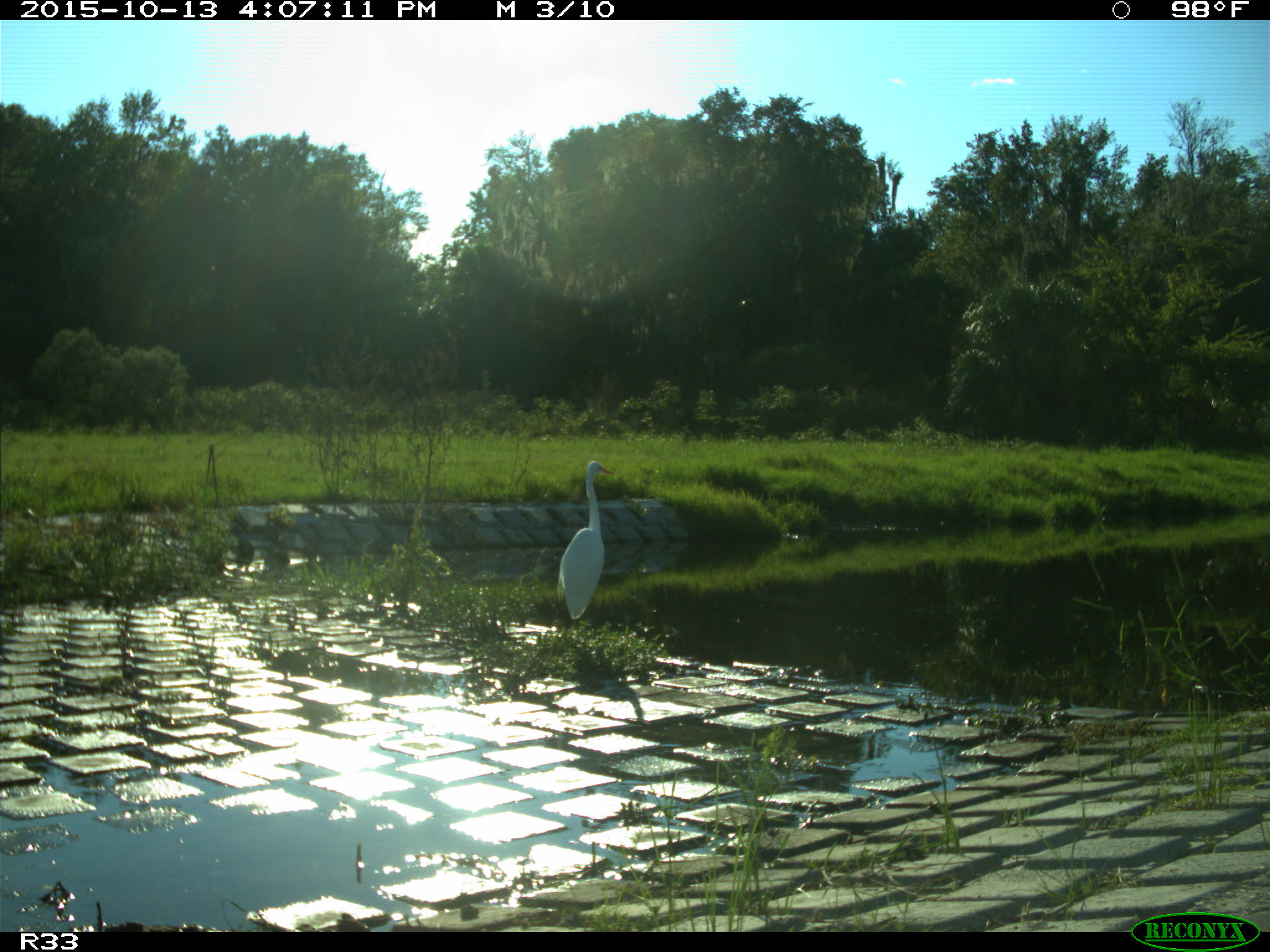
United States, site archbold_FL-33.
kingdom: Animalia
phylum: Chordata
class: Aves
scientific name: Aves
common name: birds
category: unidentified bird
Unidentified bird (birds) (Aves).